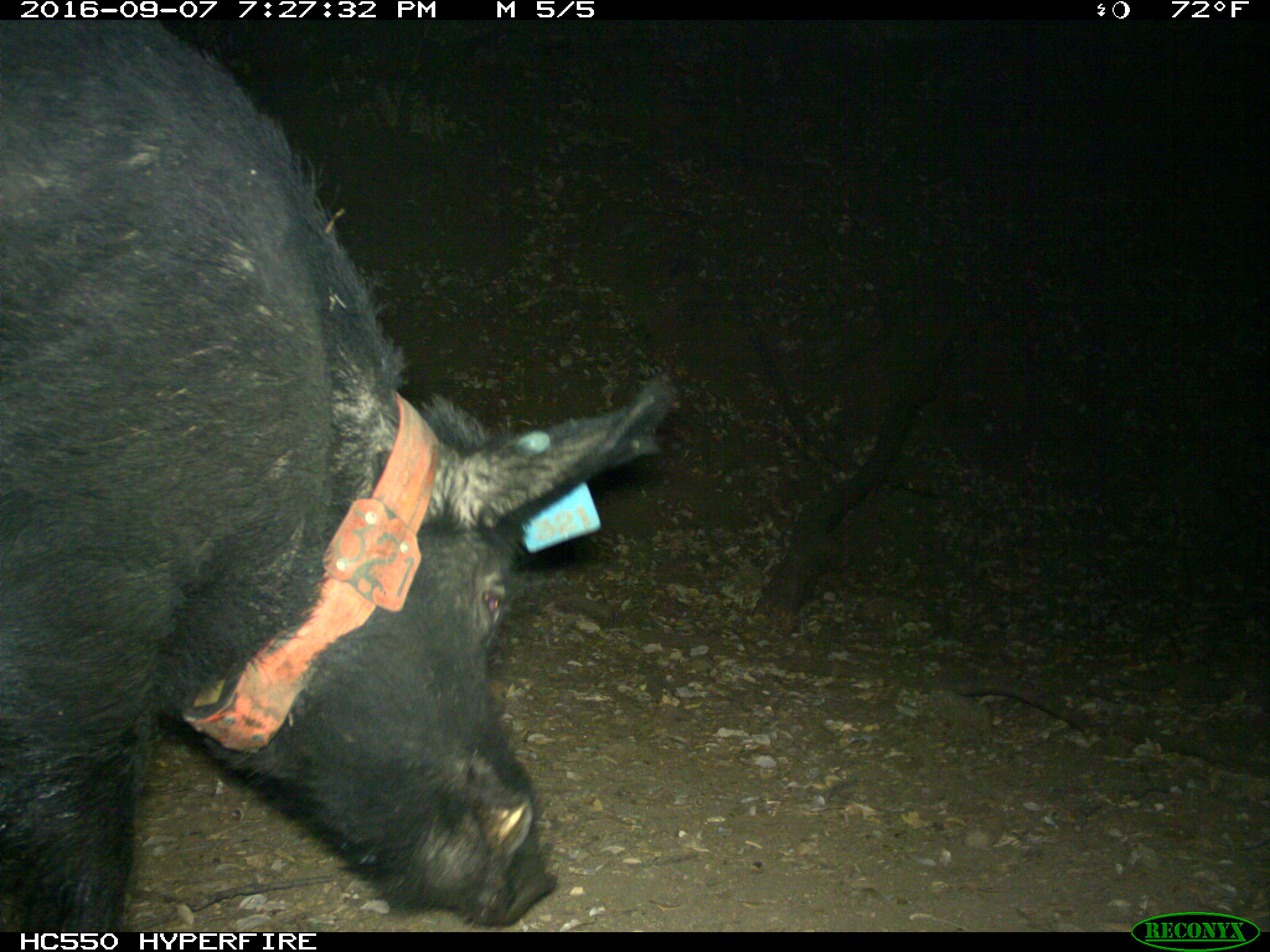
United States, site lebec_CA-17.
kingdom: Animalia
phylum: Chordata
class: Mammalia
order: Artiodactyla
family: Suidae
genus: Sus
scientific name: Sus scrofa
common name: wild boar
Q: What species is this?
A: Sus scrofa (wild boar).